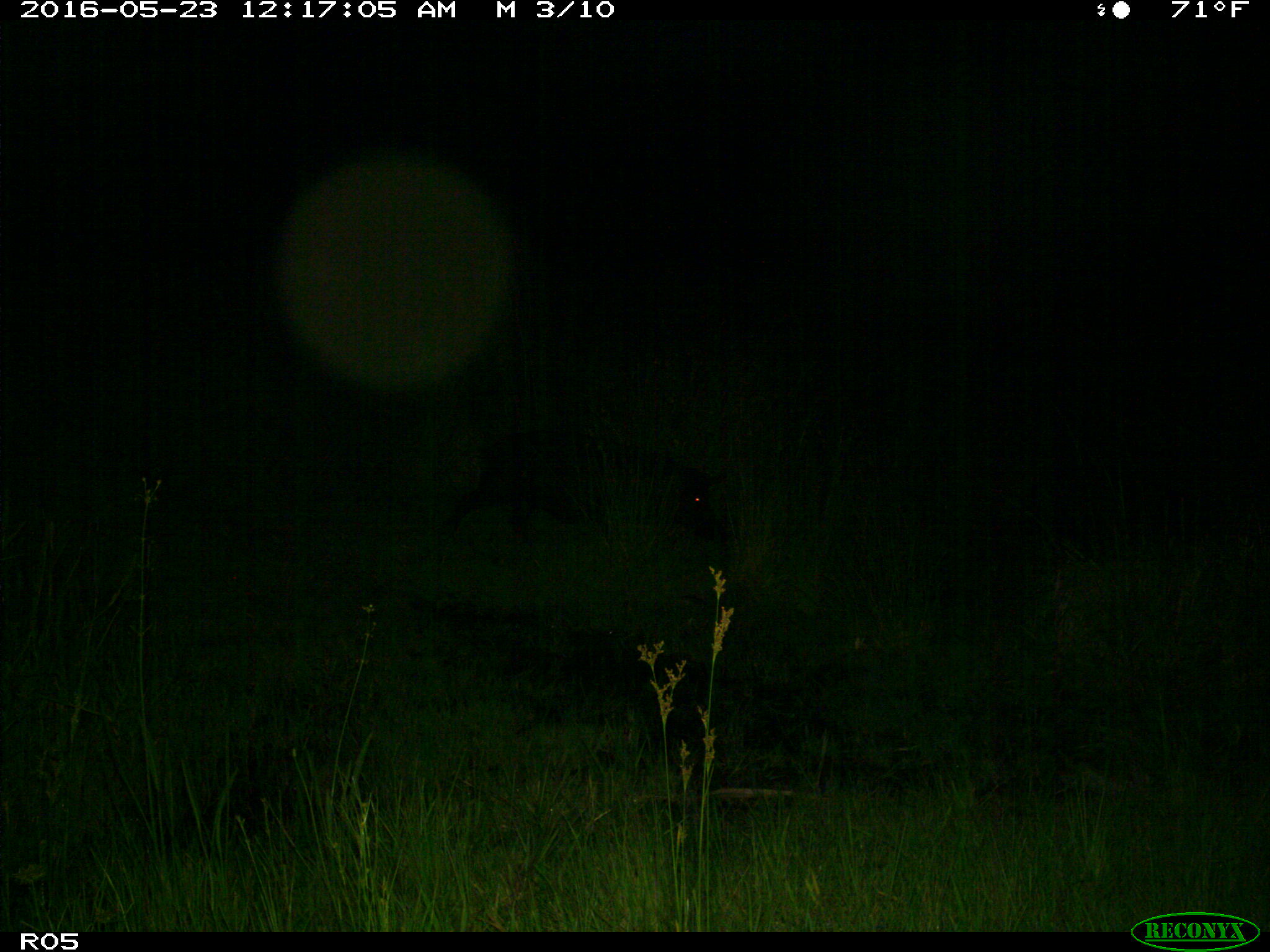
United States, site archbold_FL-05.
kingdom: Animalia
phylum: Chordata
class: Mammalia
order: Artiodactyla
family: Suidae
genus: Sus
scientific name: Sus scrofa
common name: wild boar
Sus scrofa (wild boar).